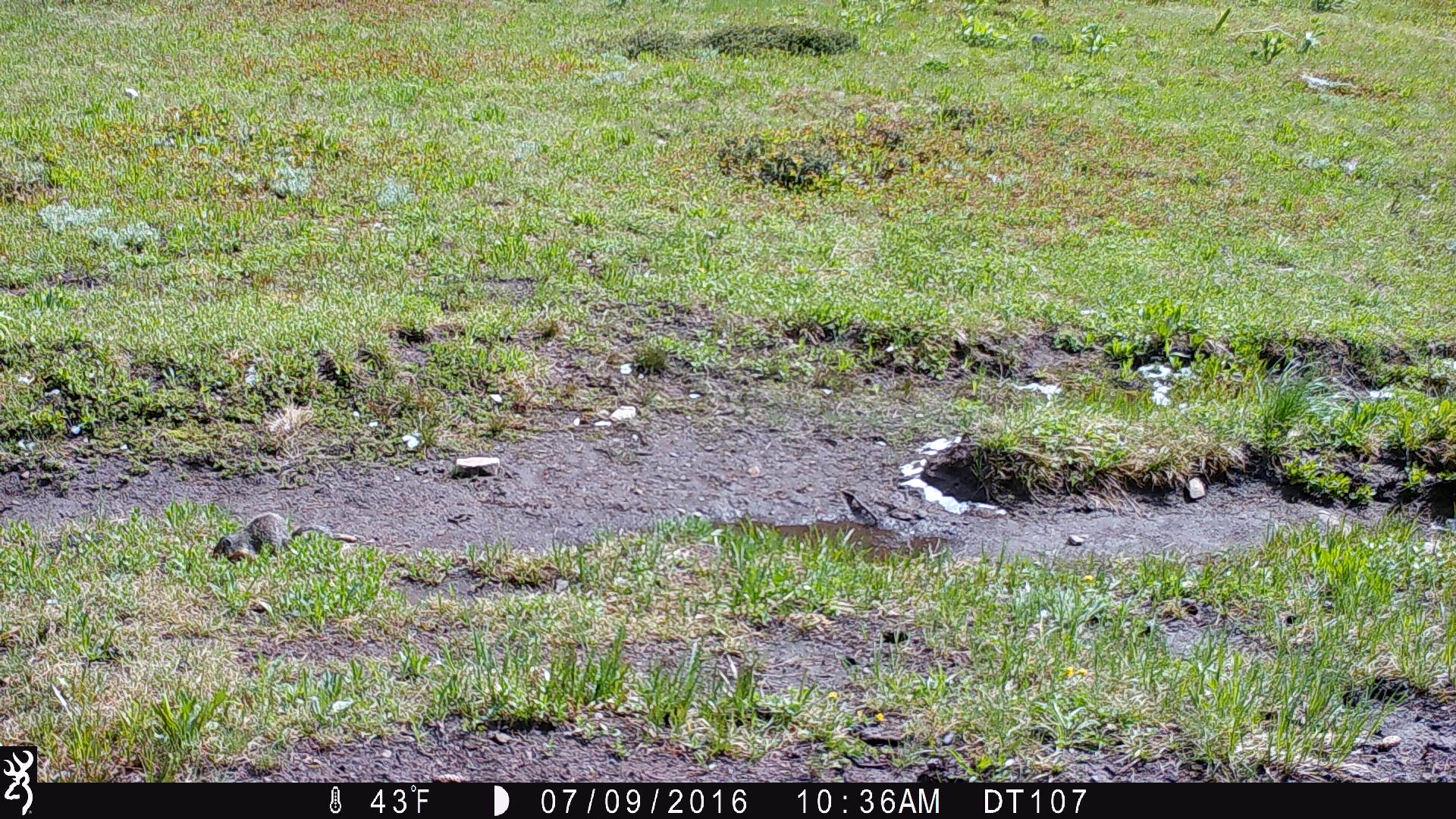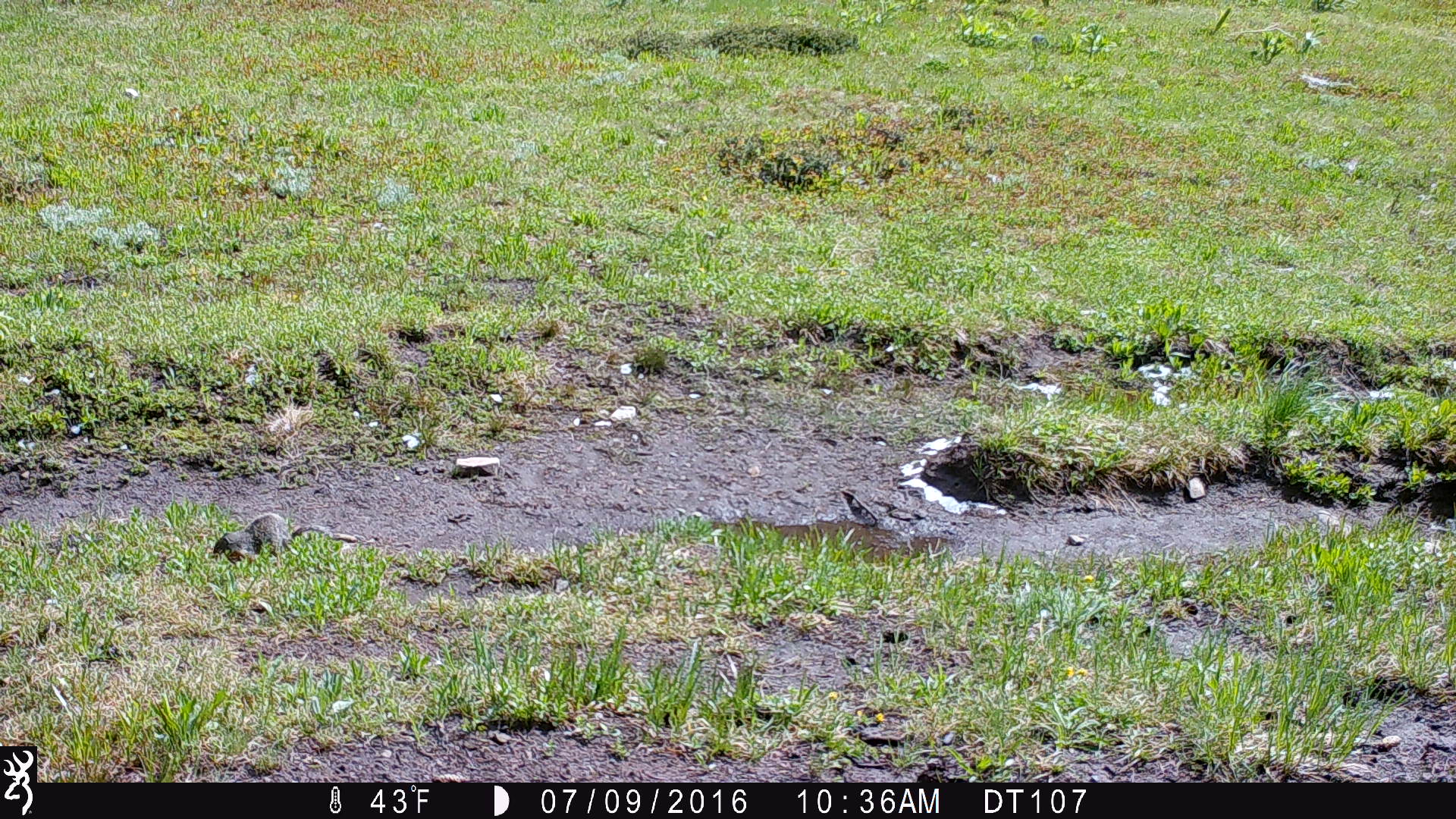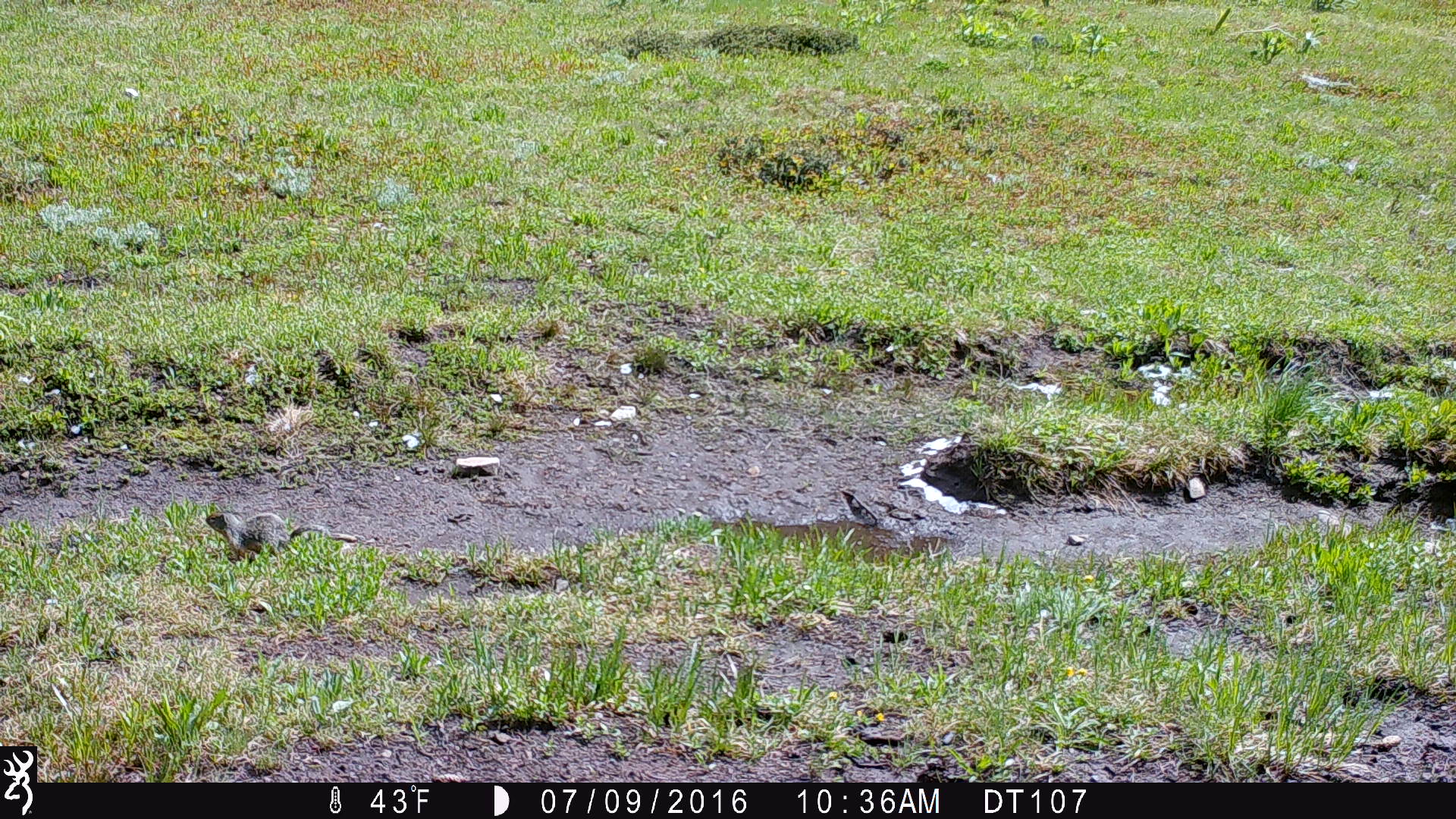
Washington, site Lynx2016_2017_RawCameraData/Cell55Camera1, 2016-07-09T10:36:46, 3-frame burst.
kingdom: Animalia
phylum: Chordata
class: Mammalia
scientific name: Mammalia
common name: small mammal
Small mammal (Mammalia). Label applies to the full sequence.